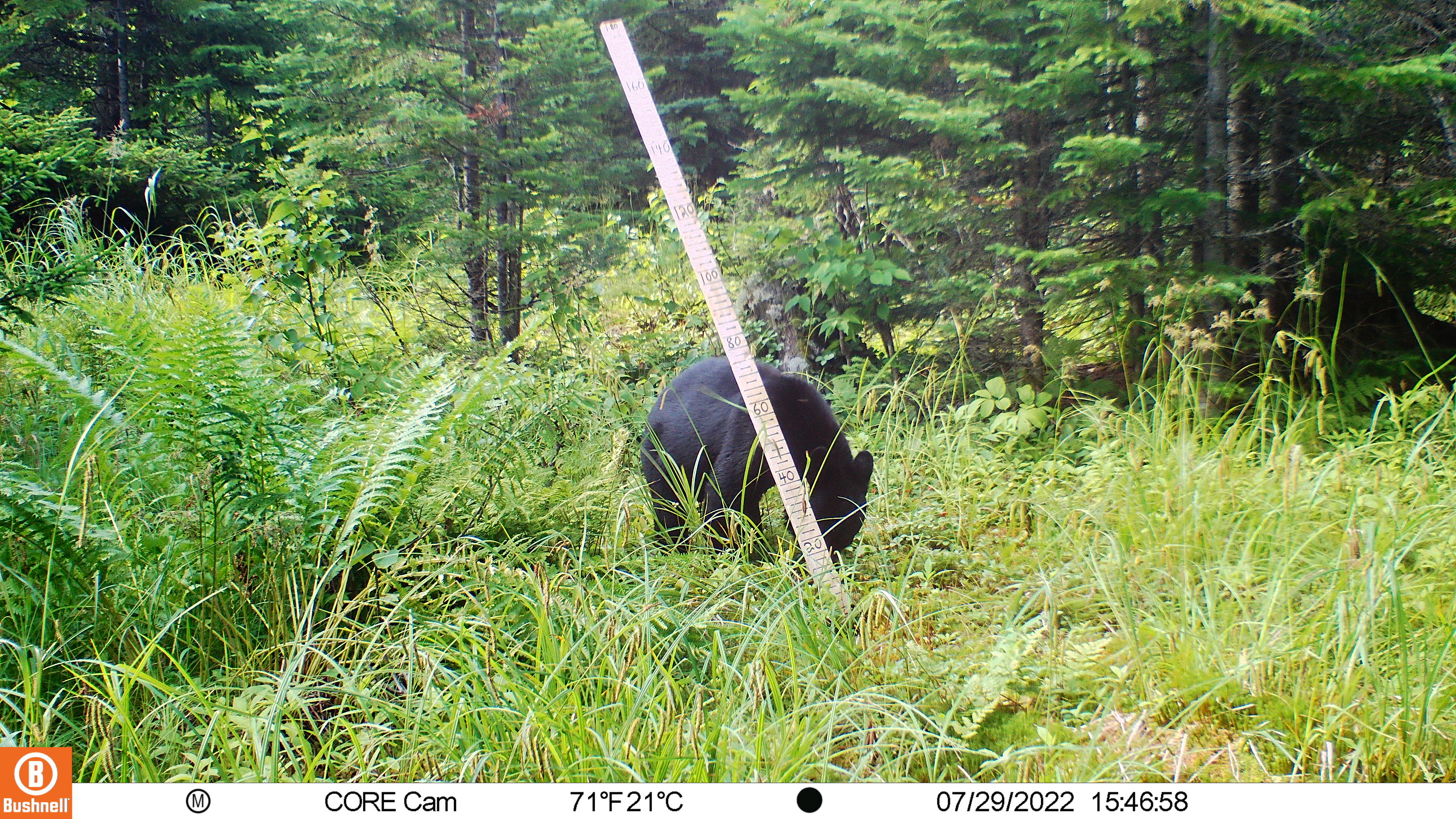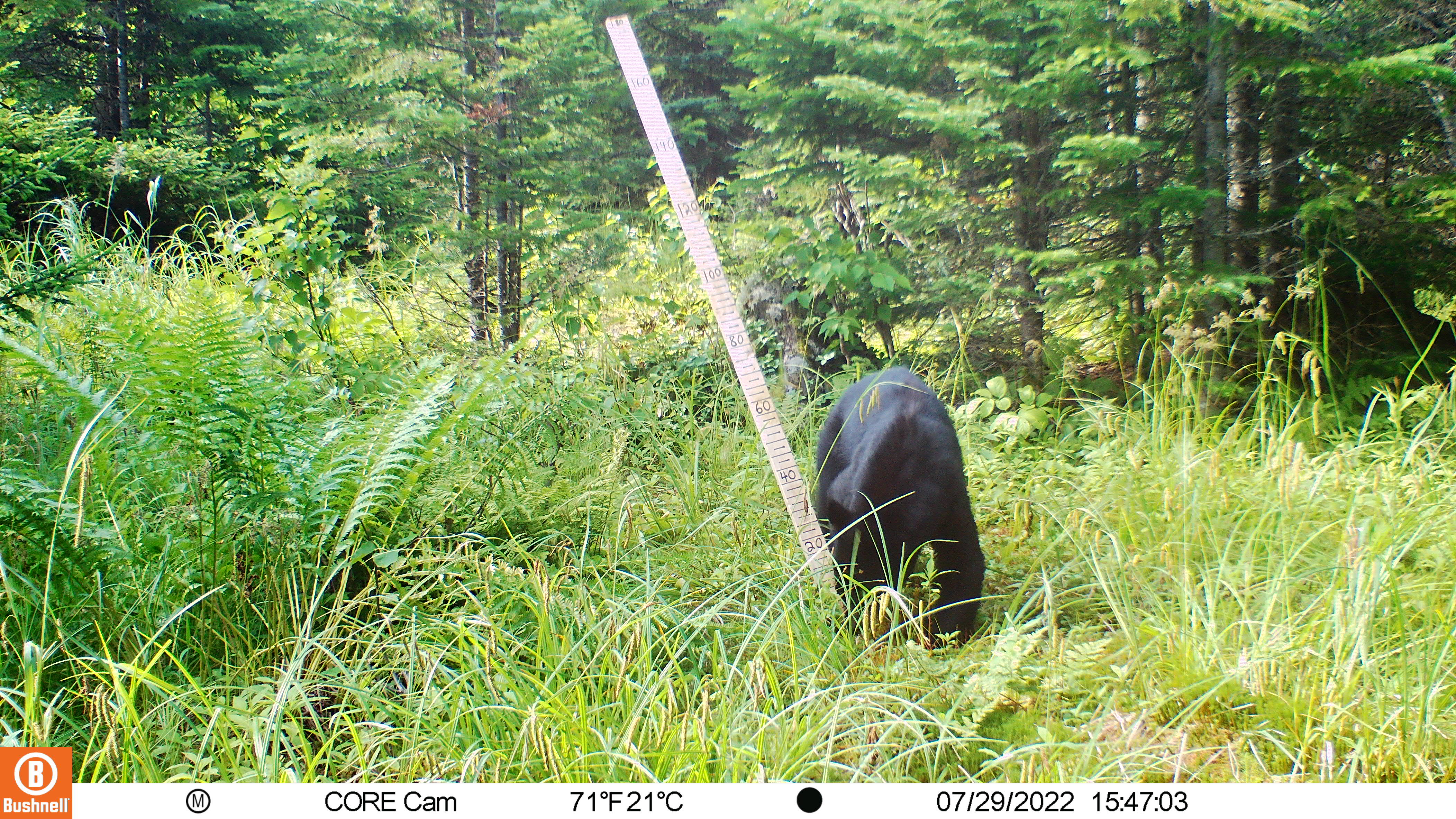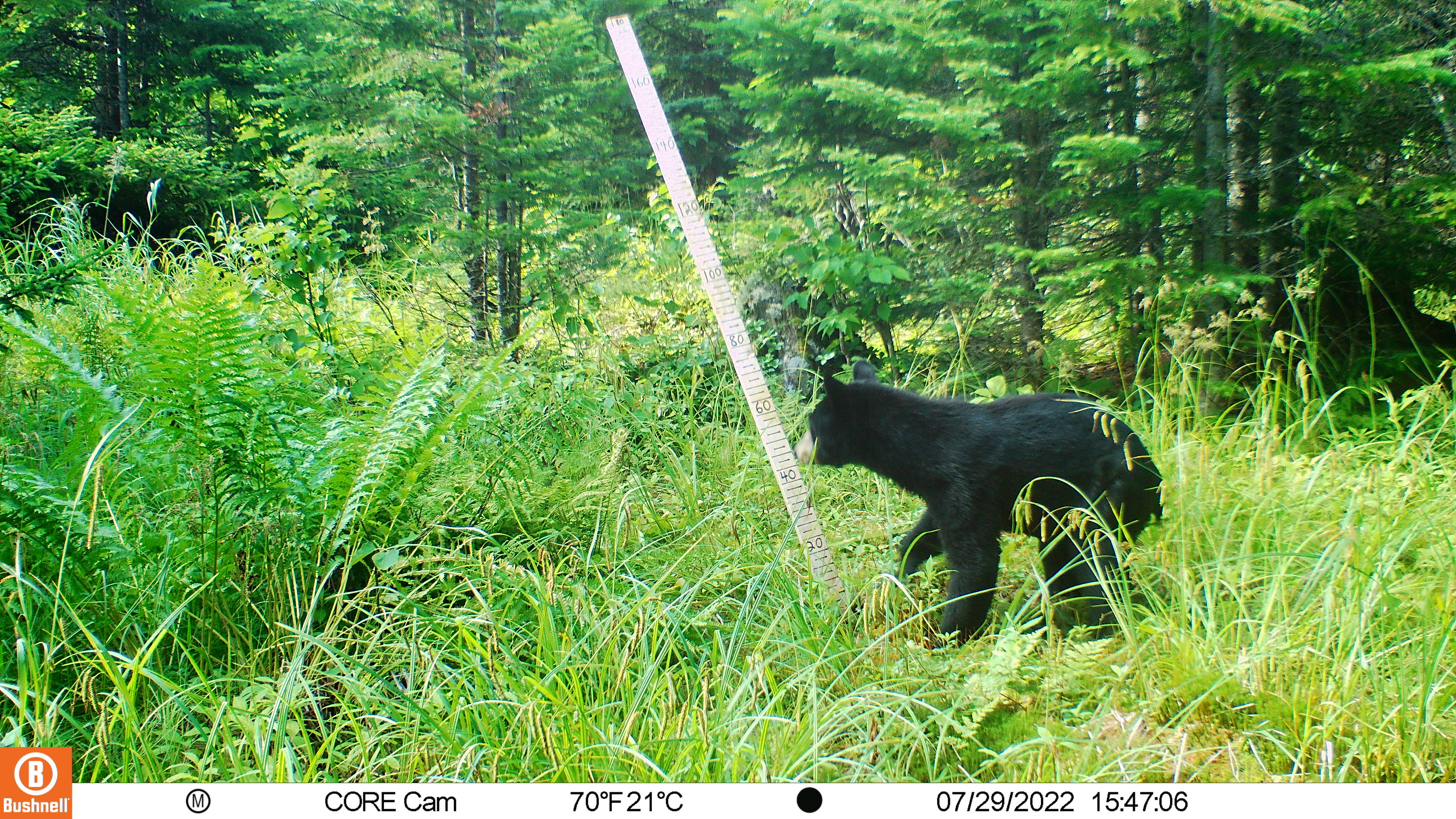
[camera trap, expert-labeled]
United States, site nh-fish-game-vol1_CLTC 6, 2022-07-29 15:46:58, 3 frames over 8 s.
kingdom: Animalia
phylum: Chordata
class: Mammalia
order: Carnivora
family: Ursidae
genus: Ursus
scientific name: Ursus americanus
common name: black bear